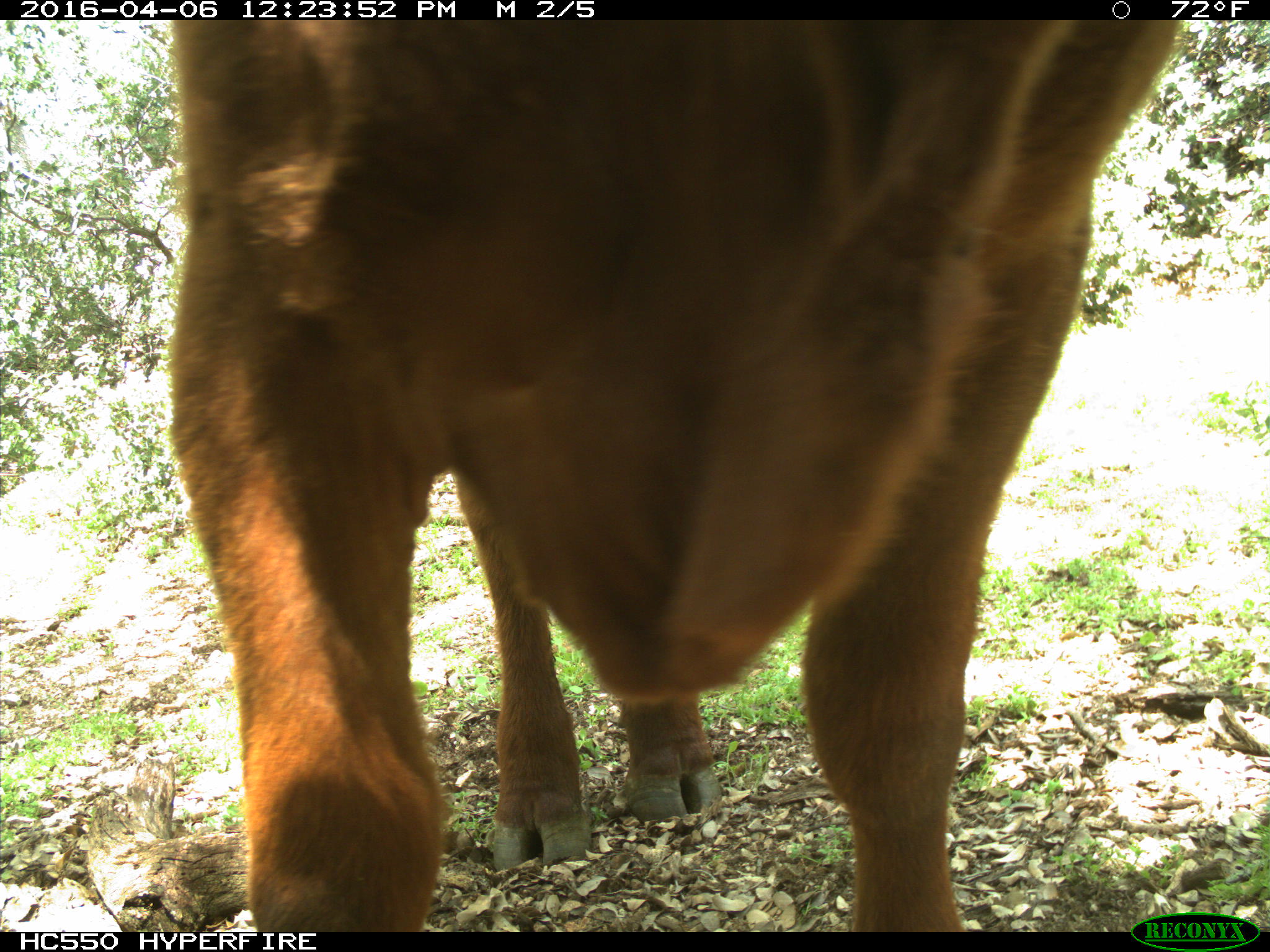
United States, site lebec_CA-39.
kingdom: Animalia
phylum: Chordata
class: Mammalia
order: Artiodactyla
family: Bovidae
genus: Bos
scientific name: Bos taurus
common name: domestic cow